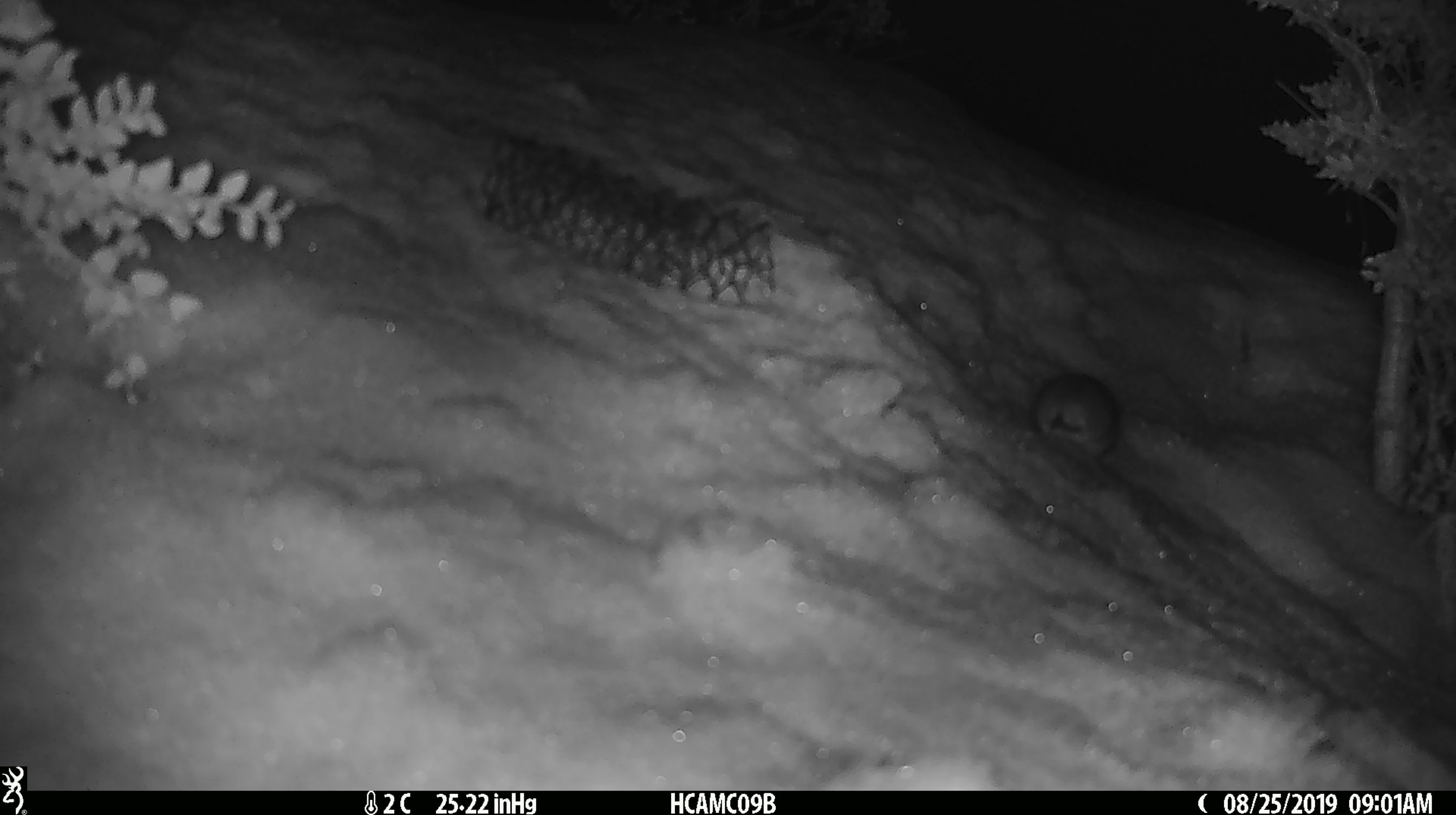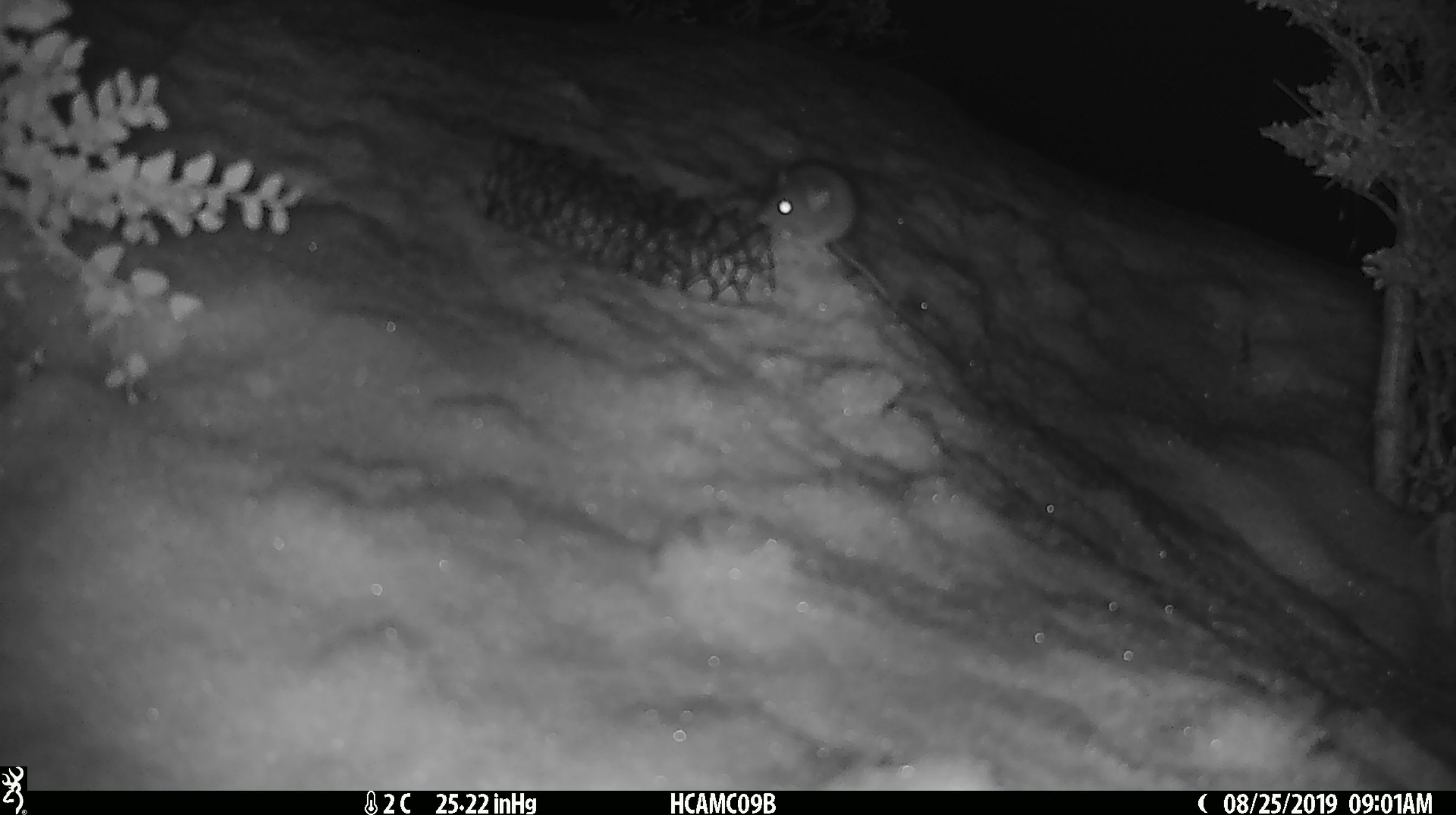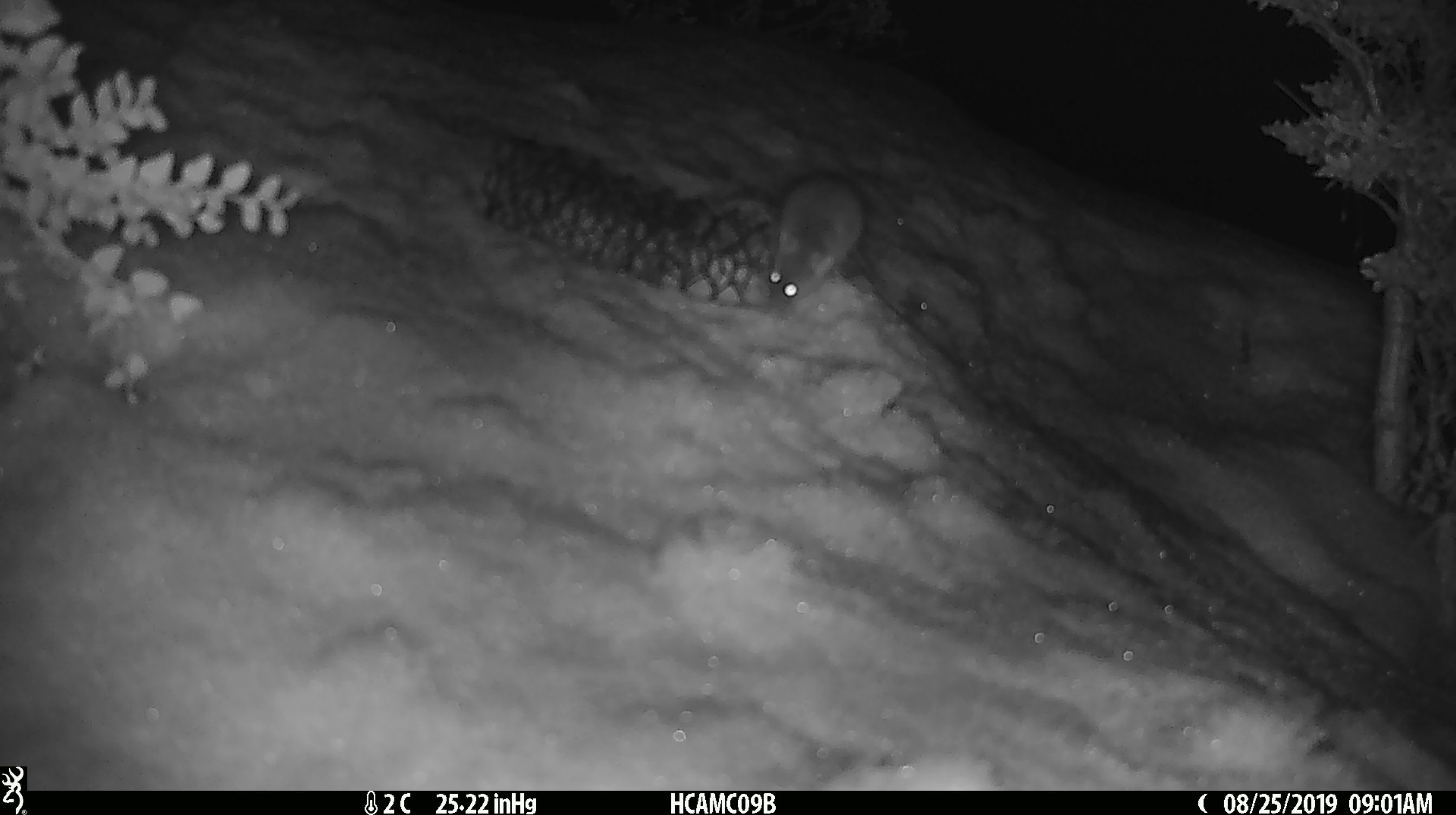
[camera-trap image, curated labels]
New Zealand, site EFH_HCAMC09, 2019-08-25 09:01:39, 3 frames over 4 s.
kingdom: Animalia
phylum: Chordata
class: Mammalia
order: Rodentia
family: Muridae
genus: Mus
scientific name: Mus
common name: mouse